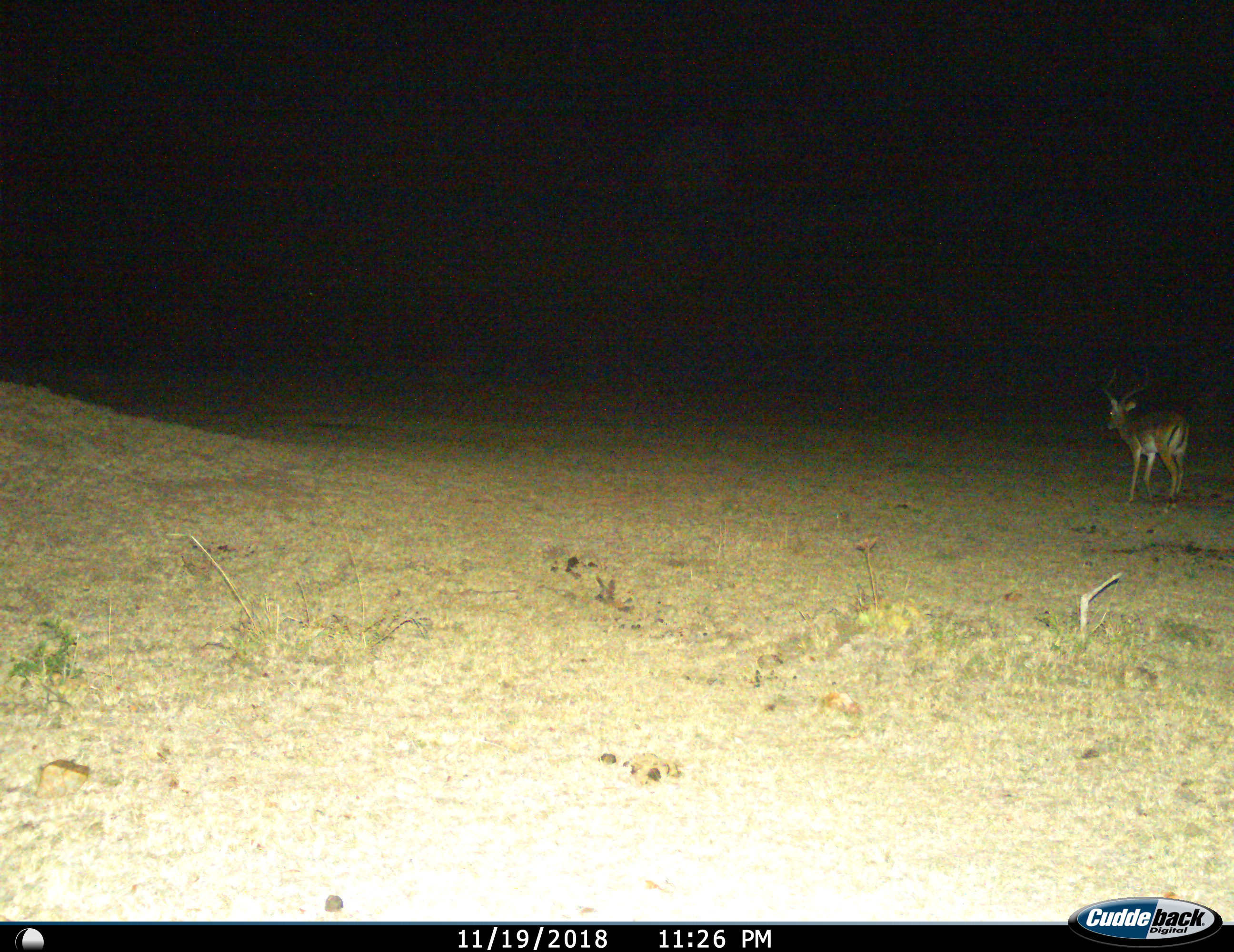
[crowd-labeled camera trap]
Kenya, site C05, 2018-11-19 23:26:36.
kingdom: Animalia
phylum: Chordata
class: Mammalia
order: Artiodactyla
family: Bovidae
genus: Aepyceros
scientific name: Aepyceros melampus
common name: impala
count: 1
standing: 88%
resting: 0%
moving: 12%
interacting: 0%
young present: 0%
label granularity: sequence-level